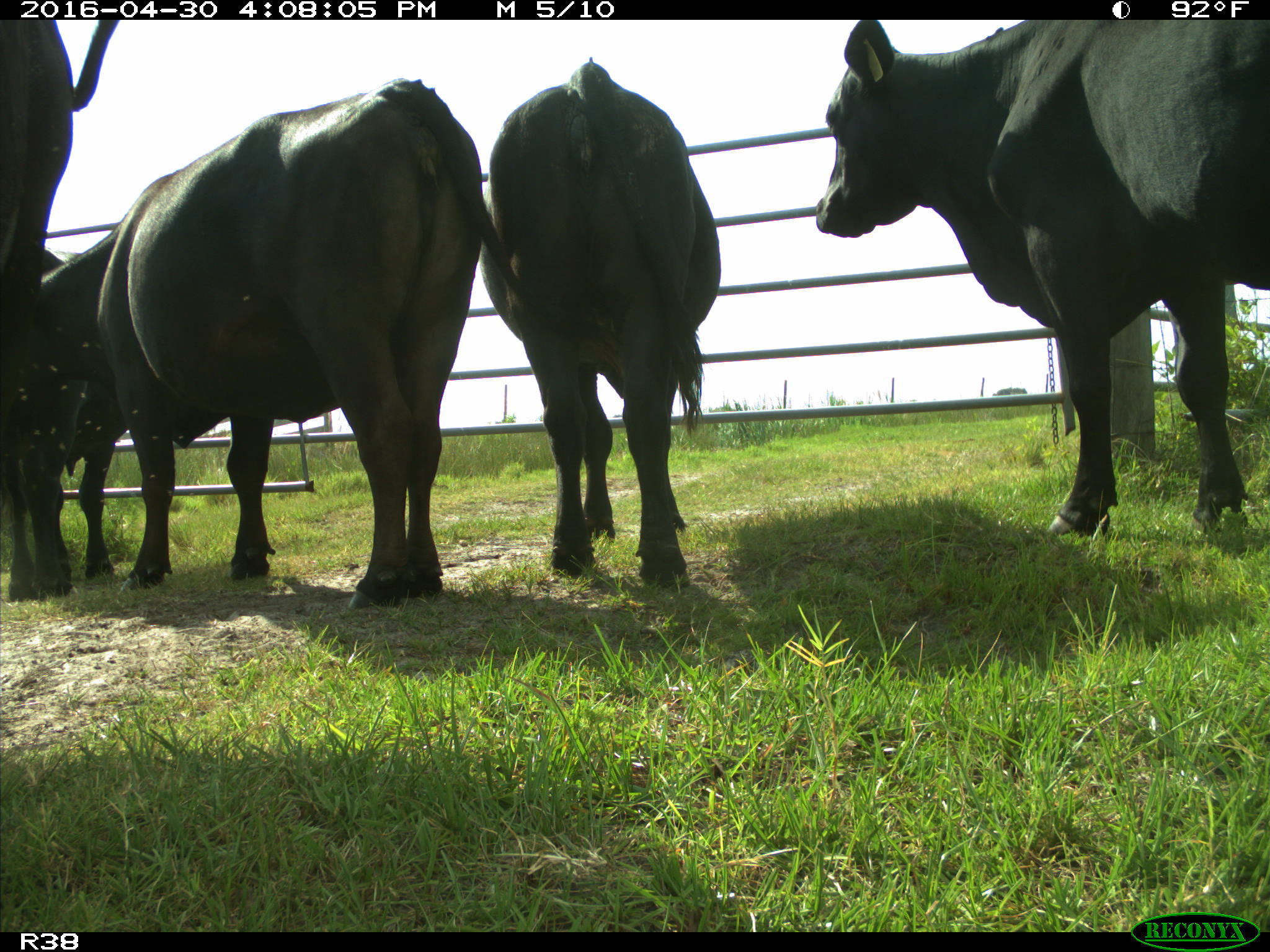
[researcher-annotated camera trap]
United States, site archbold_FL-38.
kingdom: Animalia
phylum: Chordata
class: Mammalia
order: Artiodactyla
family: Bovidae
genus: Bos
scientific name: Bos taurus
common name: domestic cow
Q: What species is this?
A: Bos taurus (domestic cow).